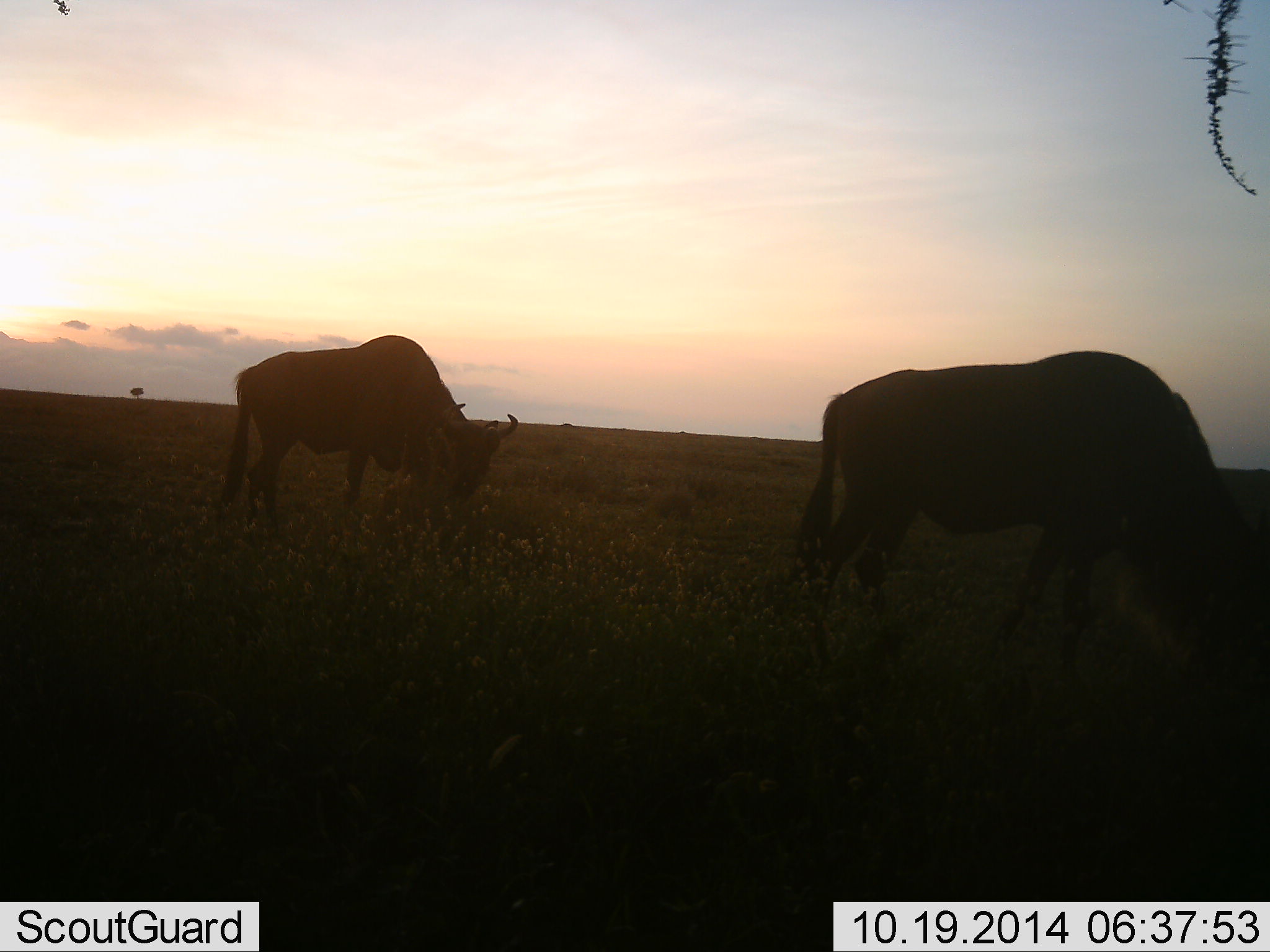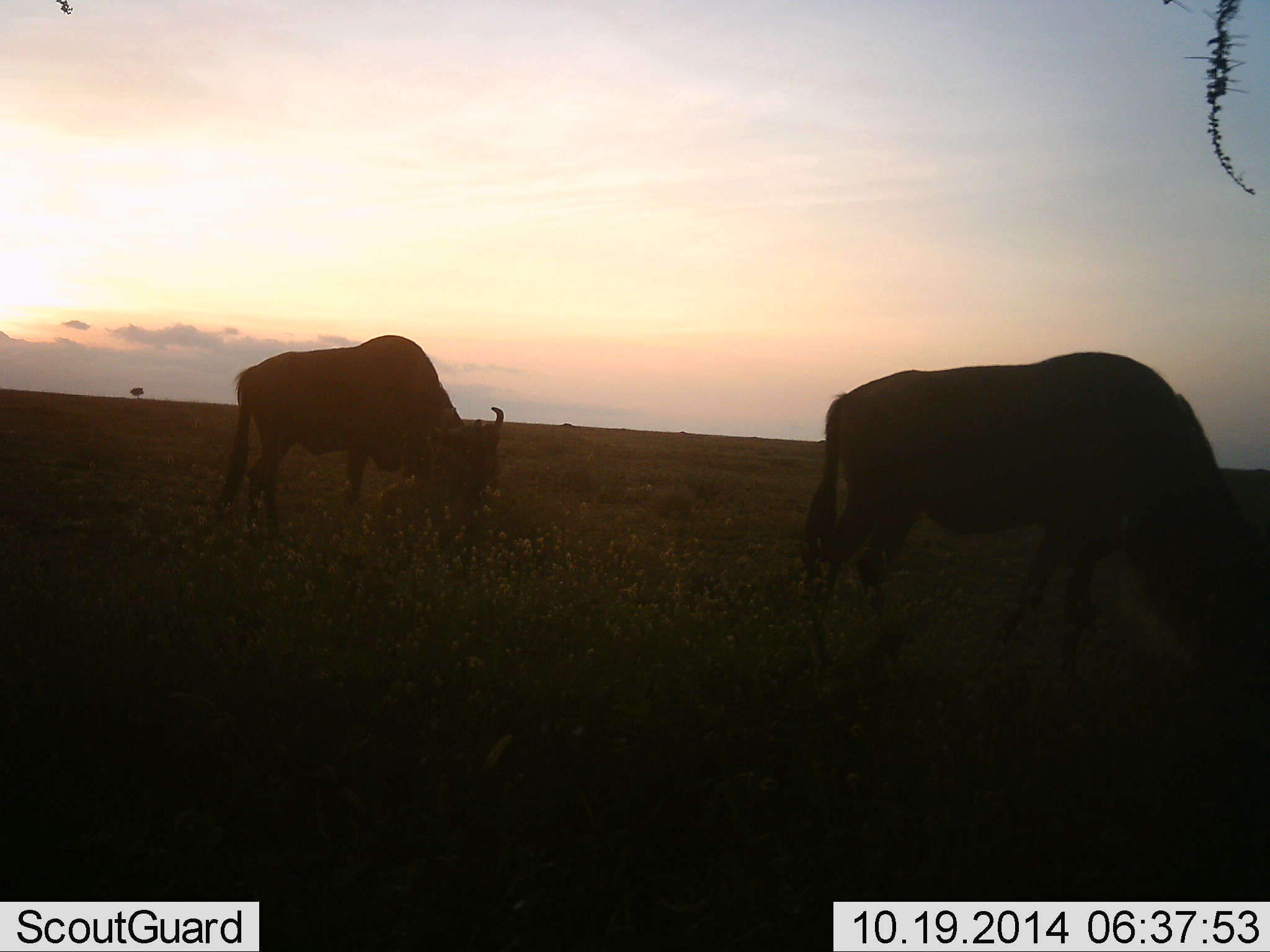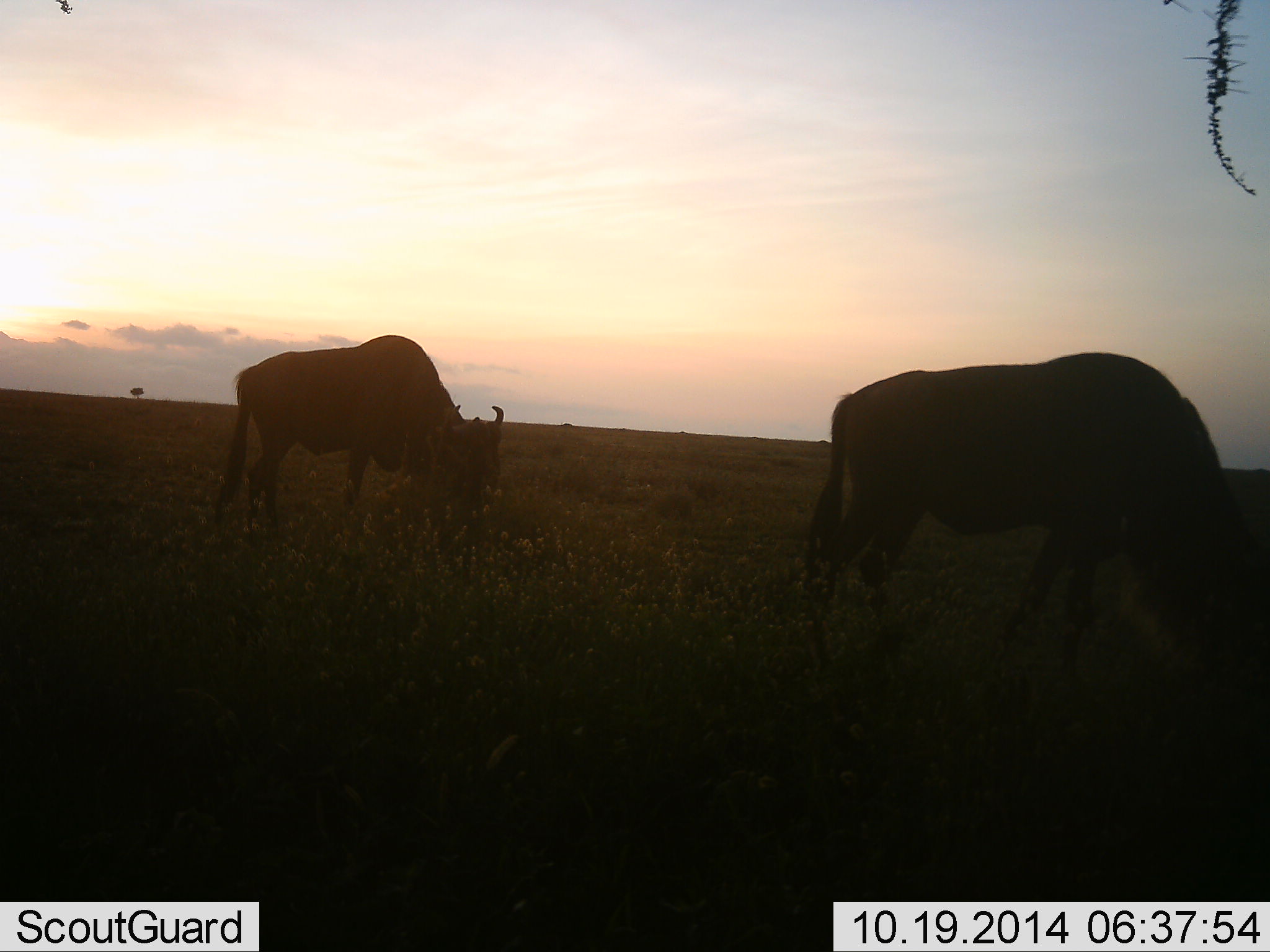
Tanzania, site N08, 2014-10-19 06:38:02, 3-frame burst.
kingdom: Animalia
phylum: Chordata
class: Mammalia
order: Artiodactyla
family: Bovidae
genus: Connochaetes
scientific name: Connochaetes taurinus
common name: blue wildebeest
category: wildebeest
Wildebeest (blue wildebeest) (Connochaetes taurinus), count 2. Behavior (volunteer vote fractions): standing 20%, resting 0%, moving 0%, interacting 0%. Young present (vote fraction): 0%. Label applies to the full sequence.